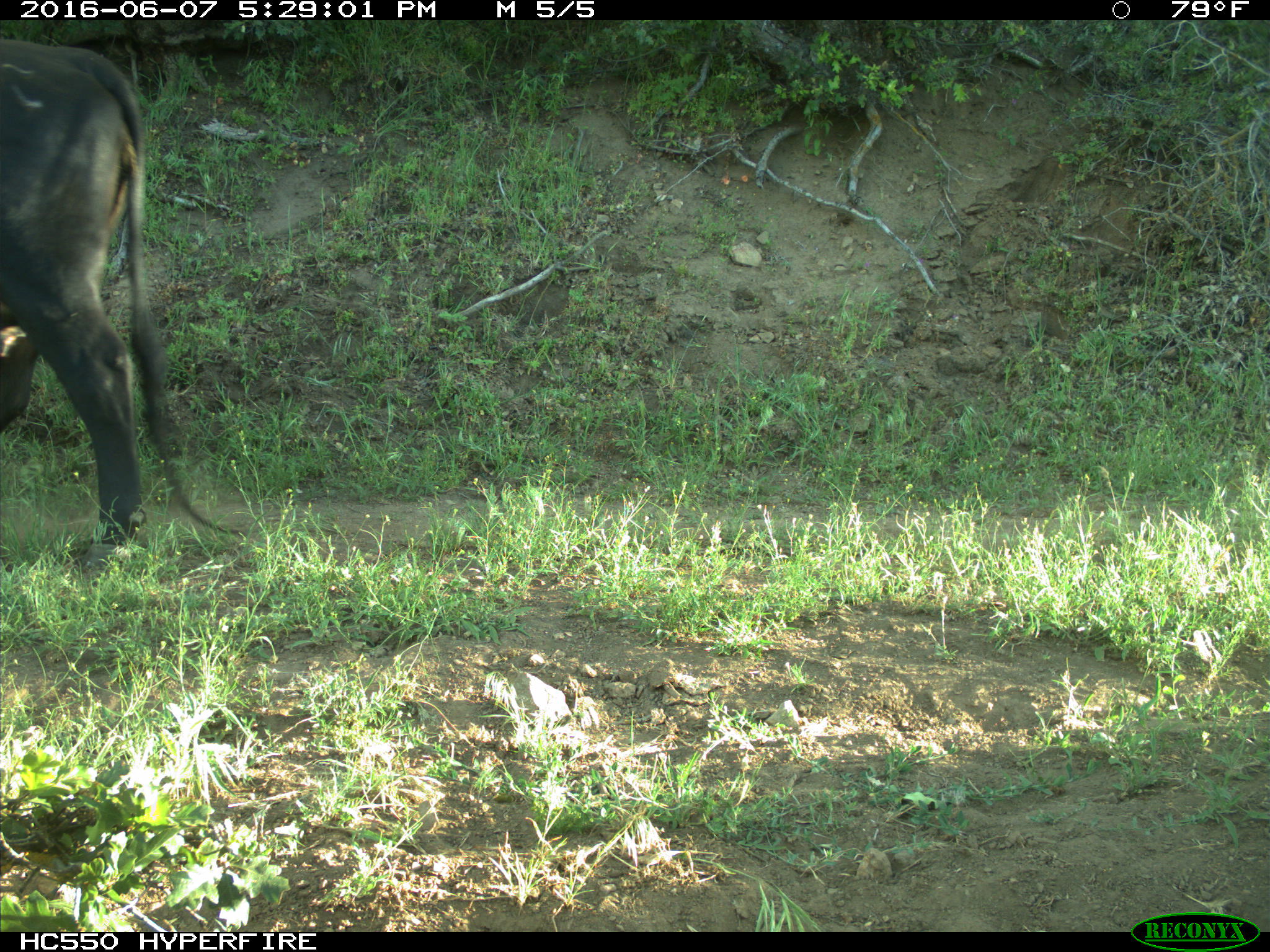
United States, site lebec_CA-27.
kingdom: Animalia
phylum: Chordata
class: Mammalia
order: Artiodactyla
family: Bovidae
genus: Bos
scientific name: Bos taurus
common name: domestic cow